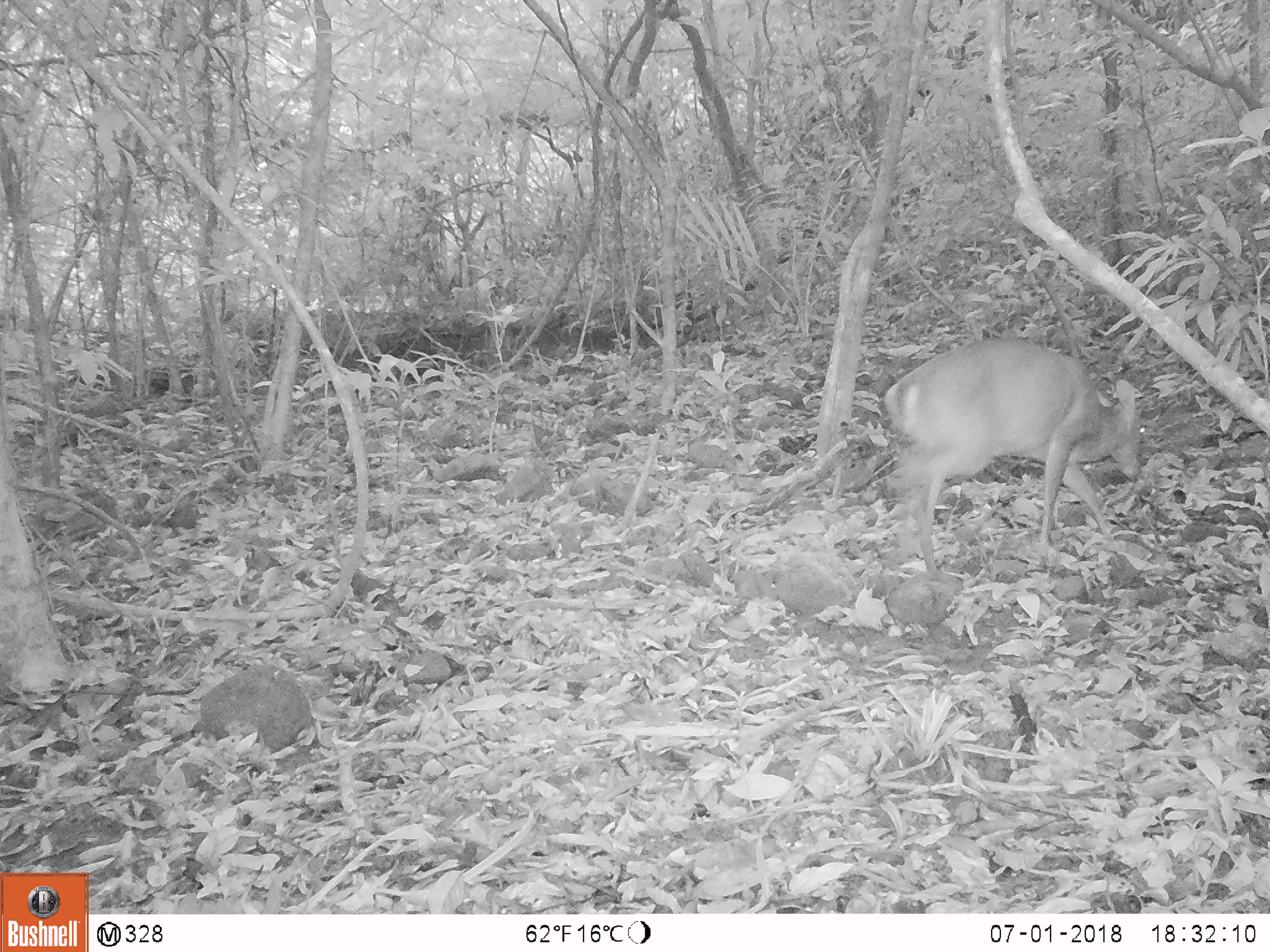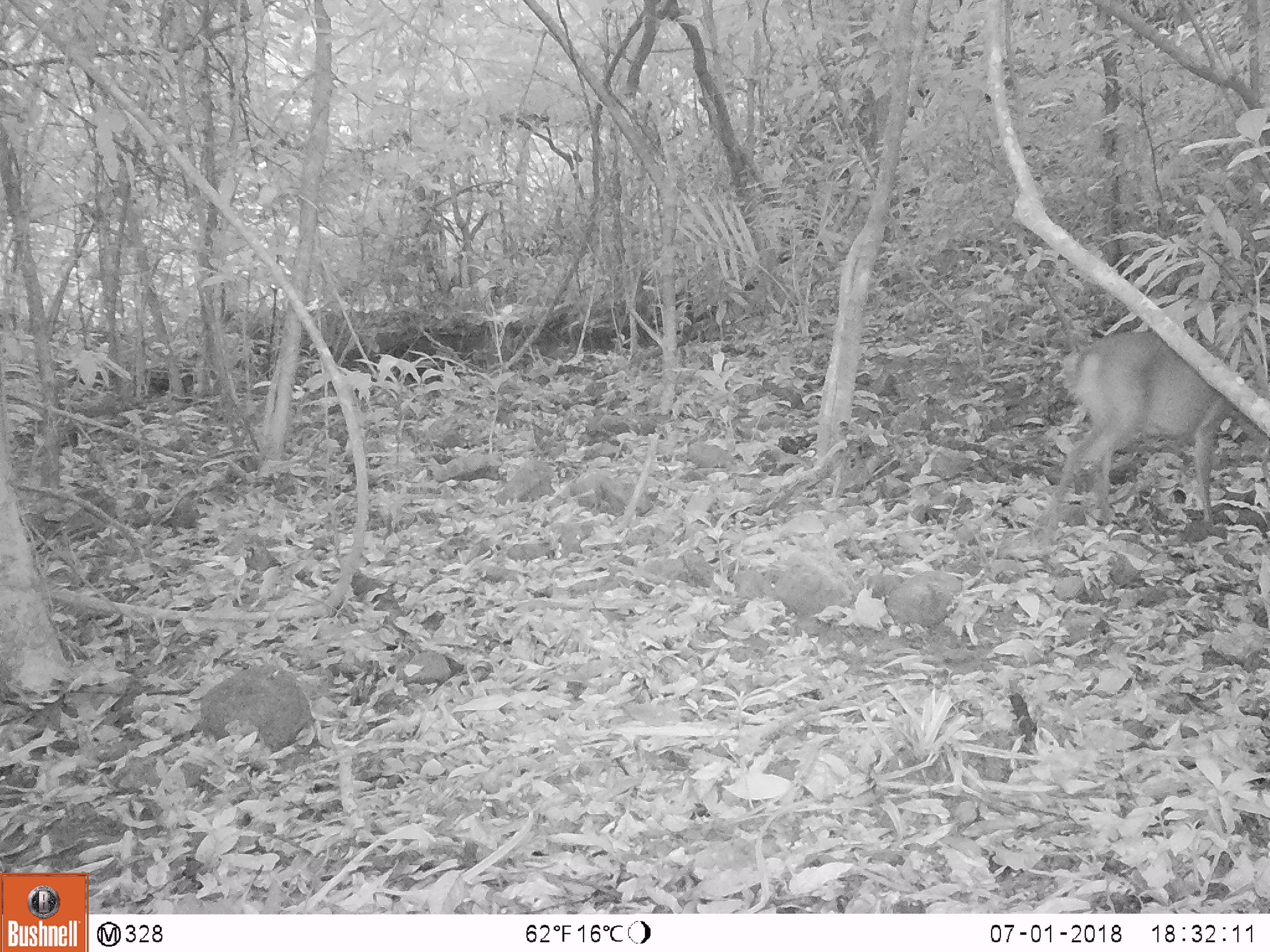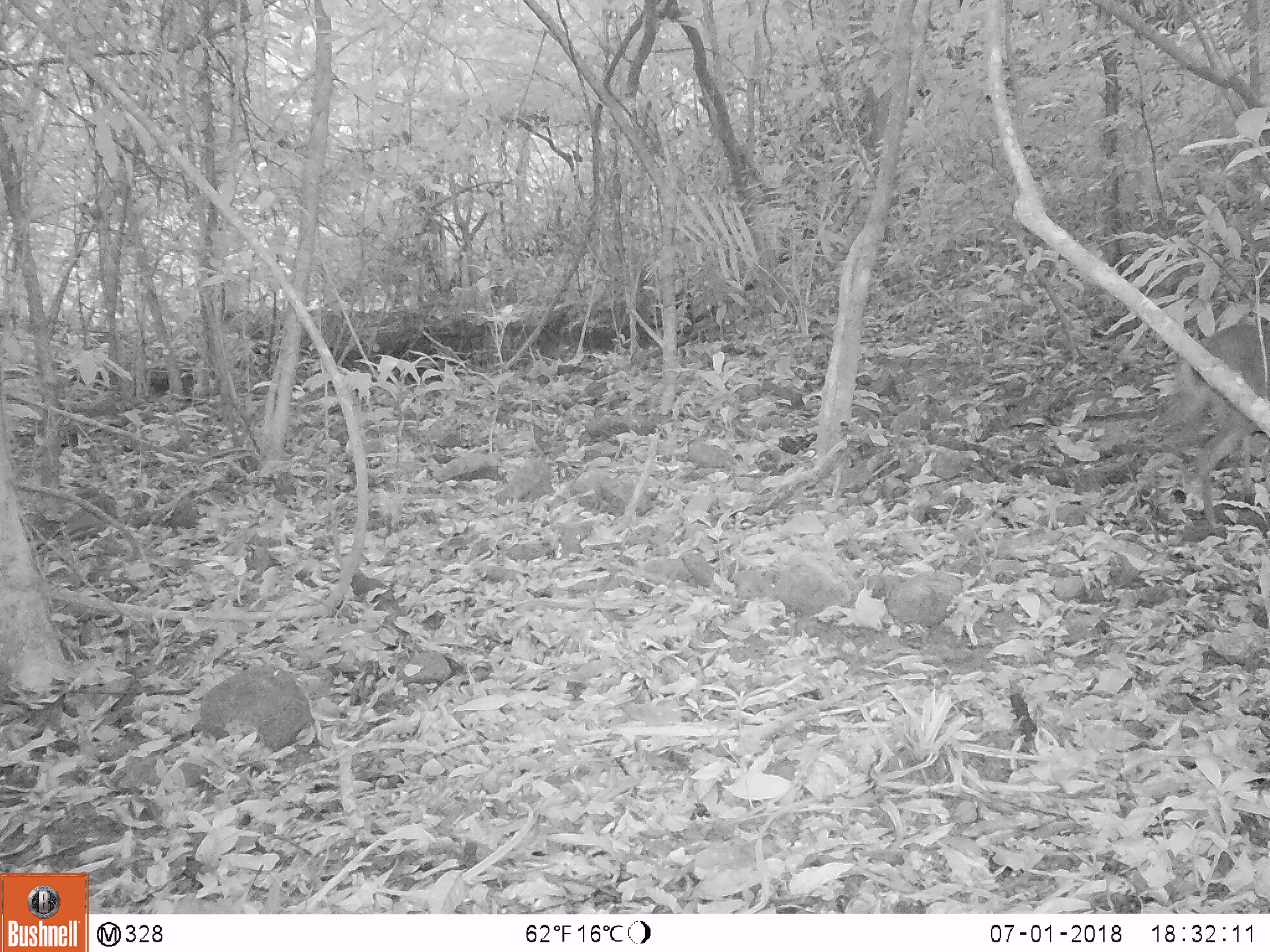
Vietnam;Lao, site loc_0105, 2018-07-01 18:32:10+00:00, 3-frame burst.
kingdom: Animalia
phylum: Chordata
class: Mammalia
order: Artiodactyla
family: Cervidae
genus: Muntiacus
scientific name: Muntiacus vuquangensis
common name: large-antlered muntjac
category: large antlered muntjac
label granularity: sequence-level